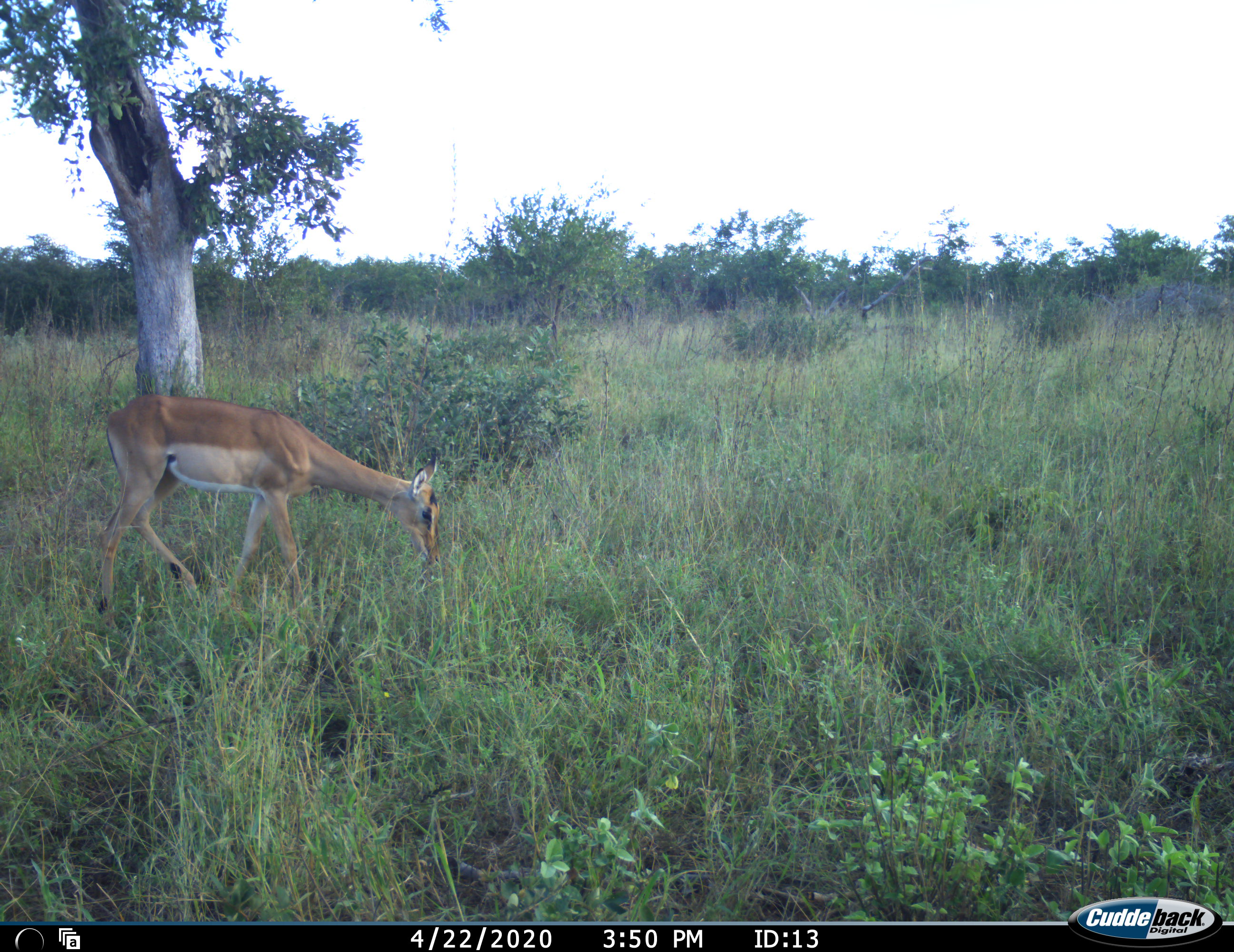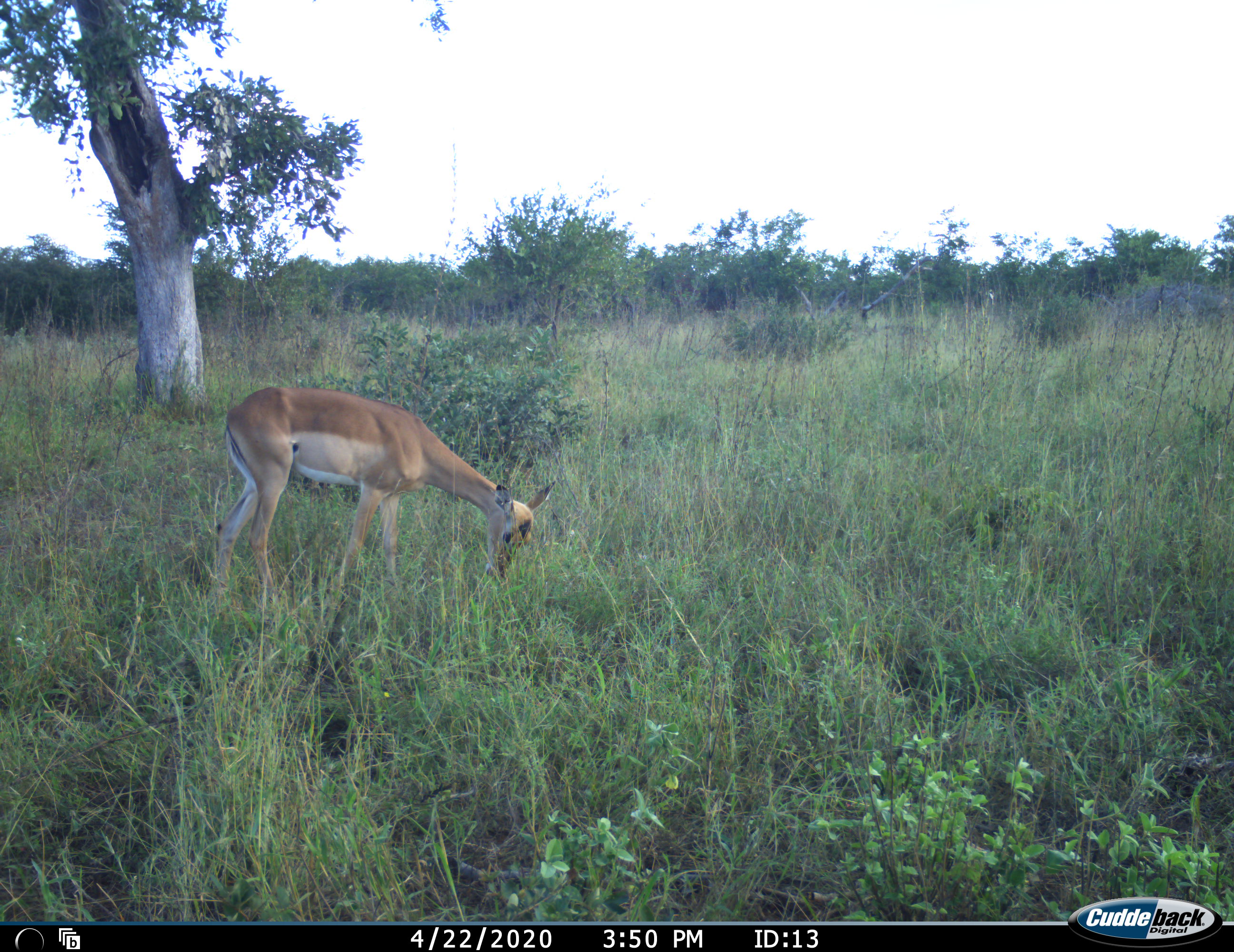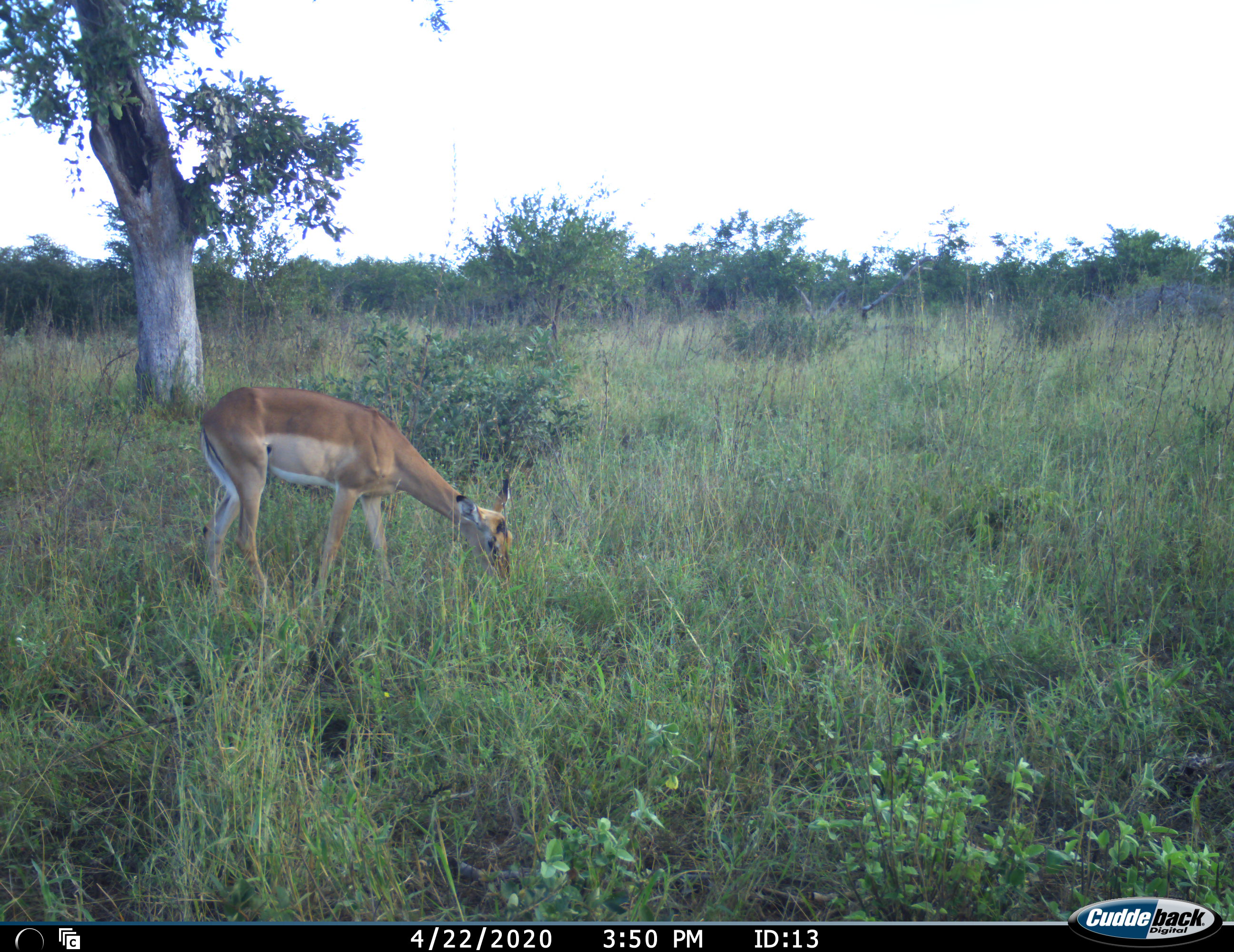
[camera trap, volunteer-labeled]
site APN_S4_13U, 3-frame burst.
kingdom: Animalia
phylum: Chordata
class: Mammalia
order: Artiodactyla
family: Bovidae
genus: Aepyceros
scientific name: Aepyceros melampus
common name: impala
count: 1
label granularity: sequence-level